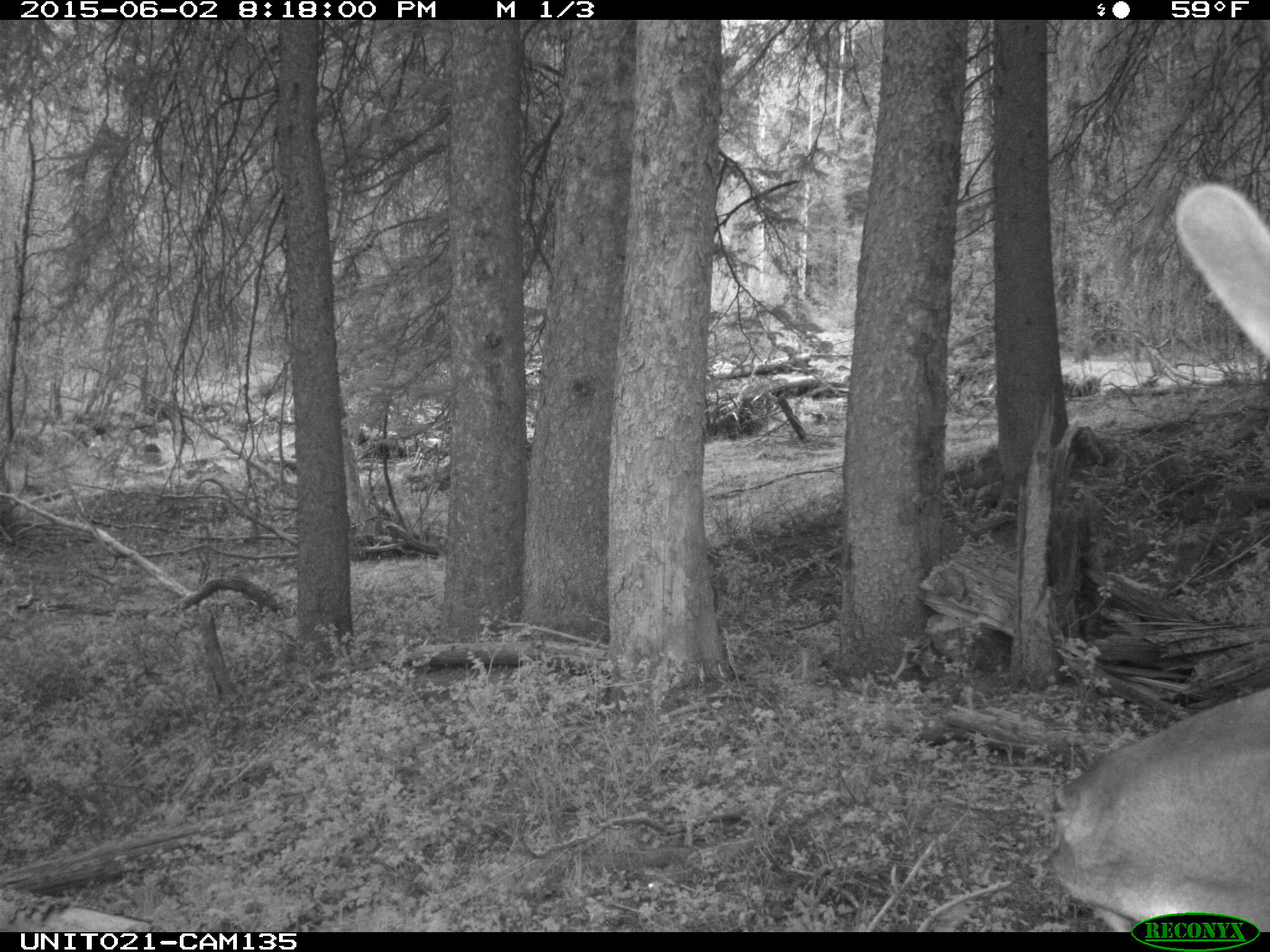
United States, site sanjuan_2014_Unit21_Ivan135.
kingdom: Animalia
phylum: Chordata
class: Mammalia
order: Artiodactyla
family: Cervidae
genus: Cervus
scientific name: Cervus elaphus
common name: red deer